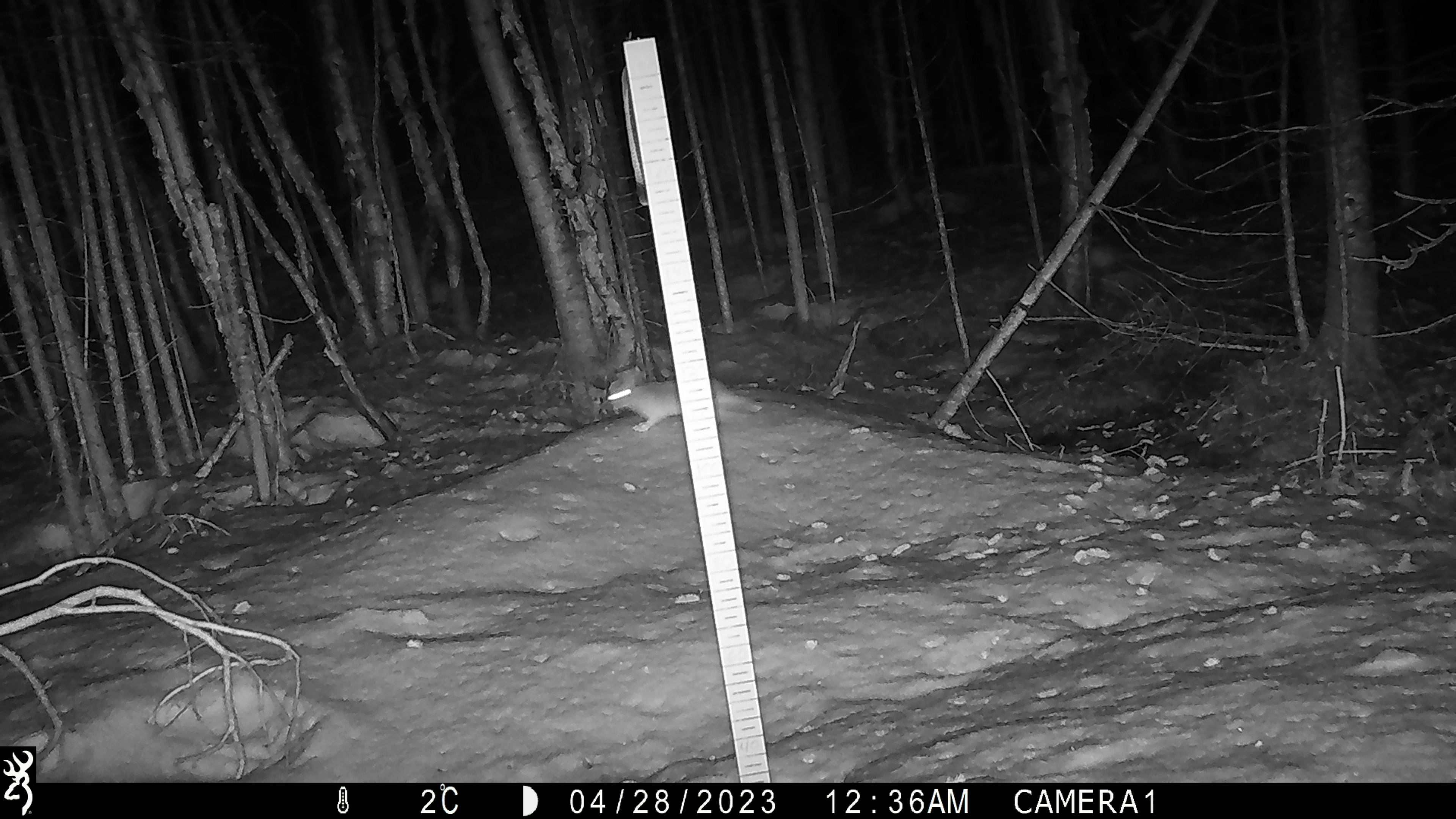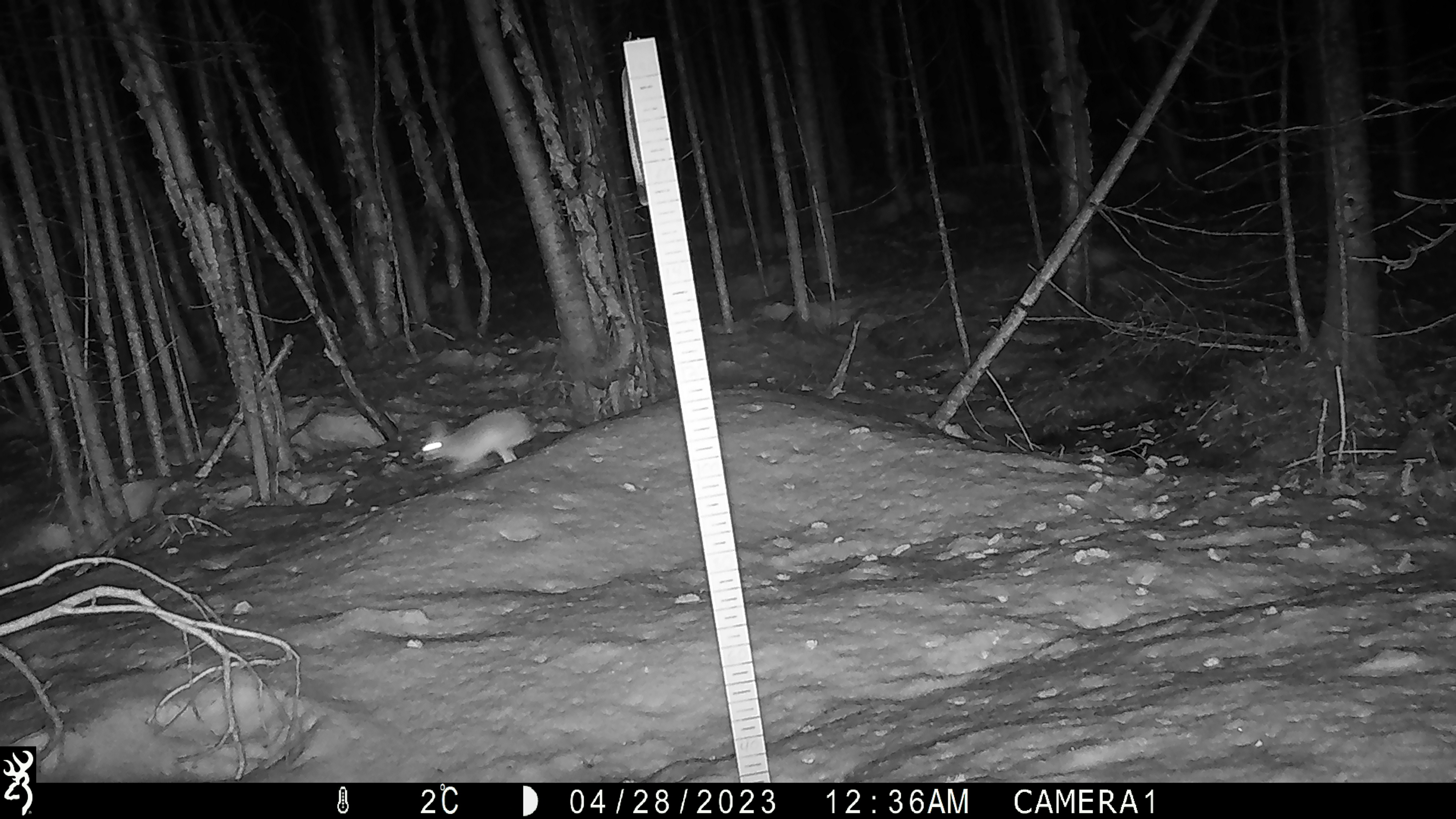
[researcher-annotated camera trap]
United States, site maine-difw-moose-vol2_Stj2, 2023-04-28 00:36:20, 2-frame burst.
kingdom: Animalia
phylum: Chordata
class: Mammalia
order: Lagomorpha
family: Leporidae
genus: Lepus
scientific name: Lepus americanus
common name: snowshoe hare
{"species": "snowshoe hare (Lepus americanus)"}